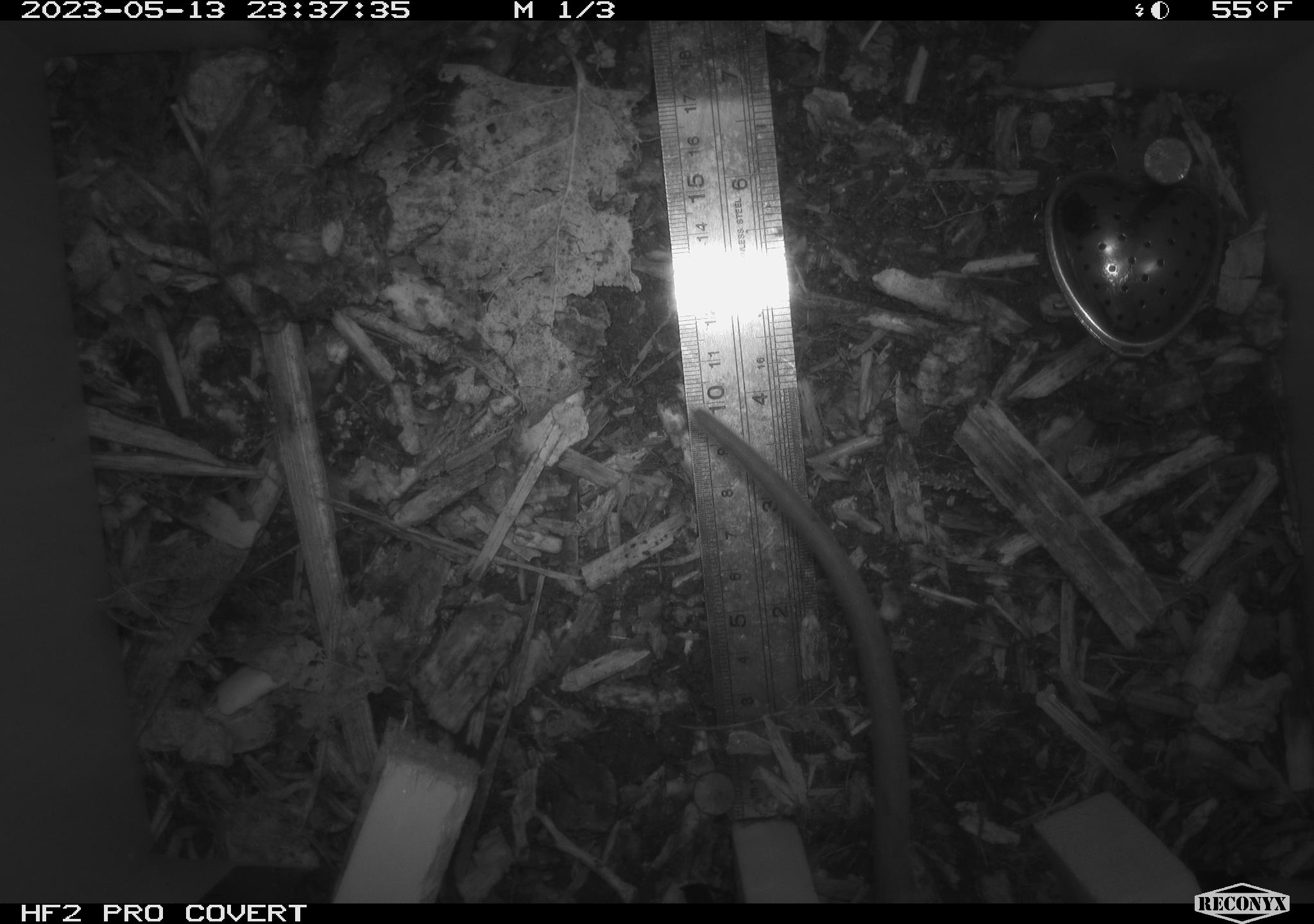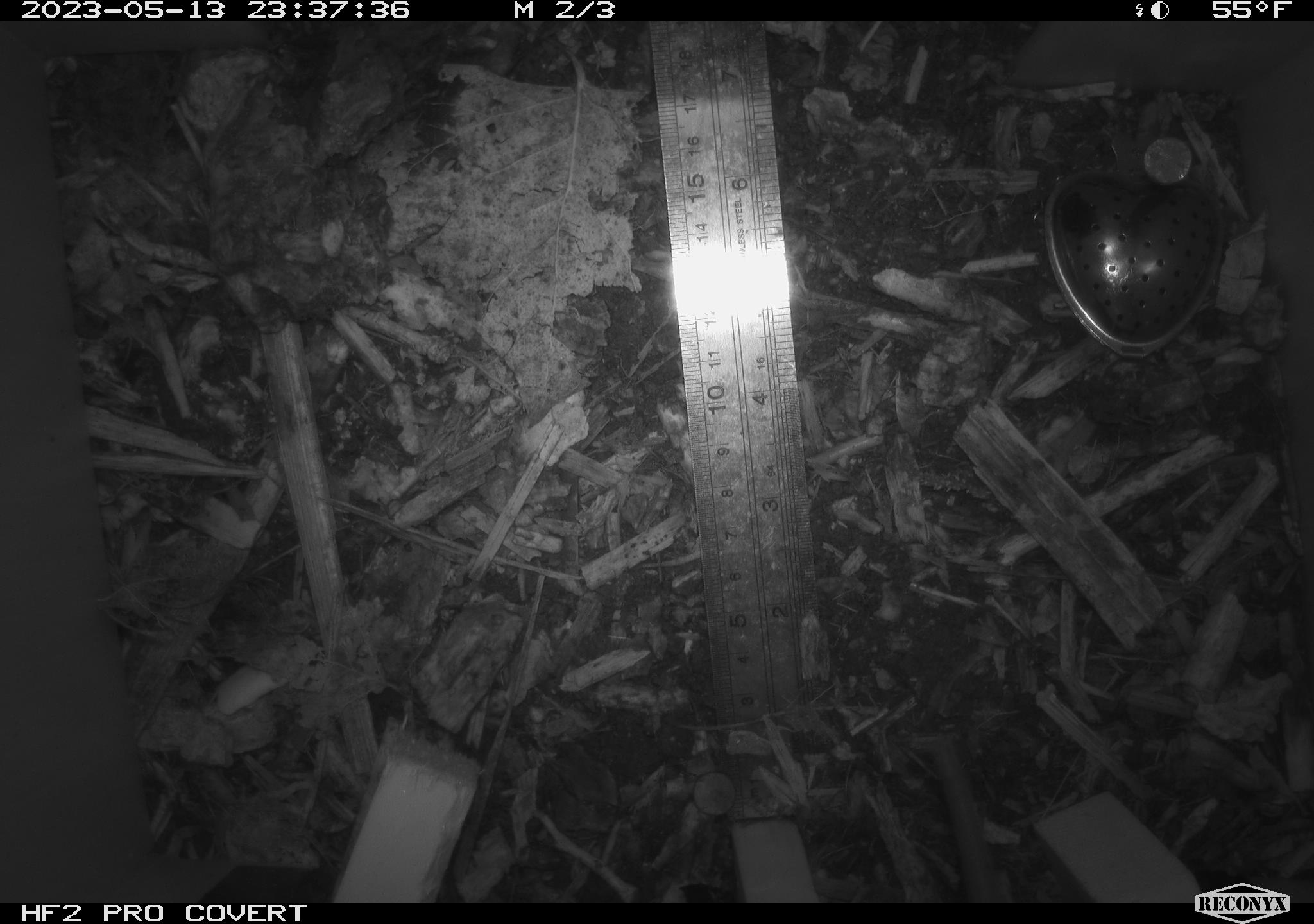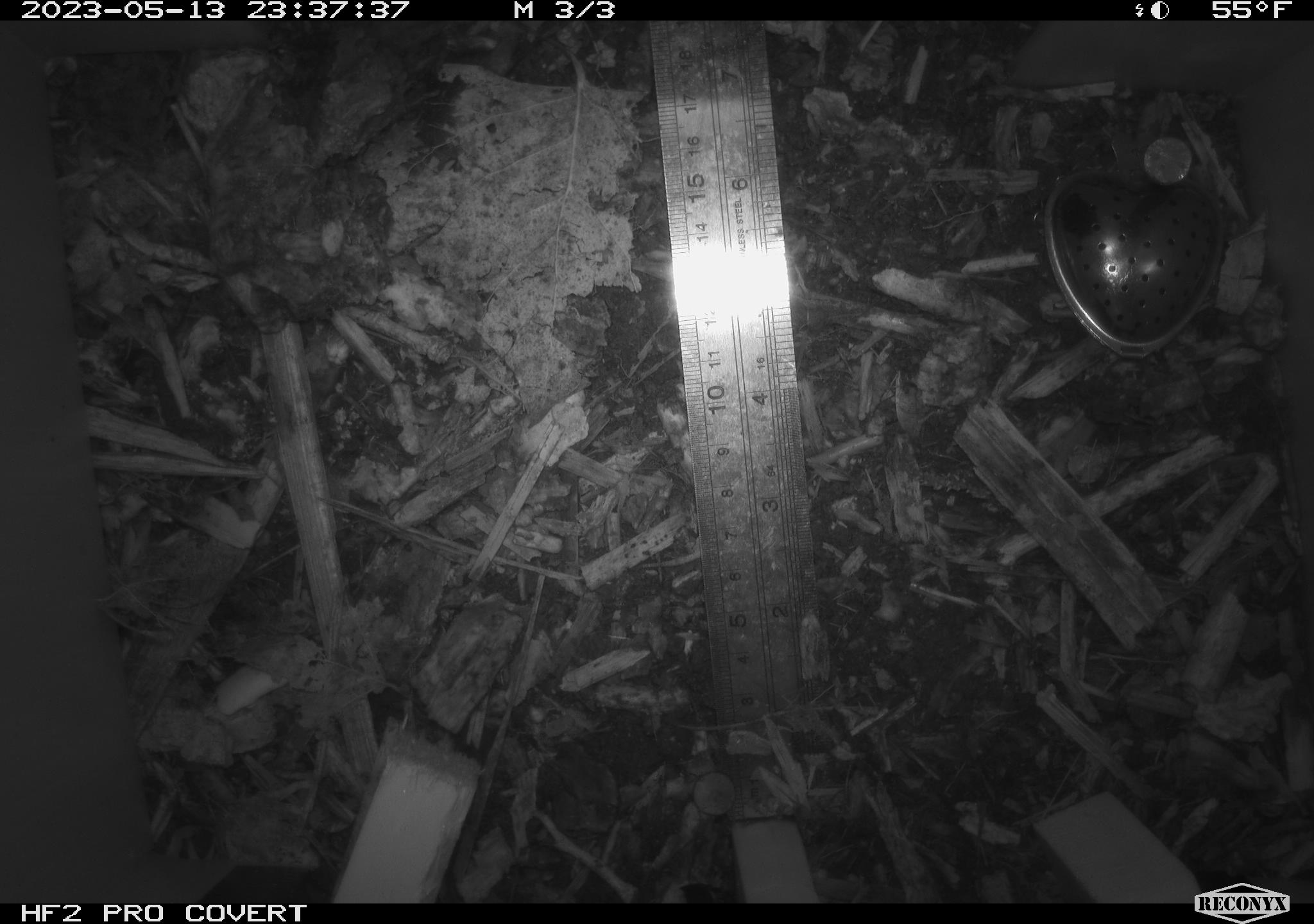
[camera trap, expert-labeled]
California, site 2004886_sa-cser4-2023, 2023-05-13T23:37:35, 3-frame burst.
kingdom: Animalia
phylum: Chordata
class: Mammalia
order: Rodentia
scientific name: Rodentia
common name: mouse species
Mouse species (Rodentia).